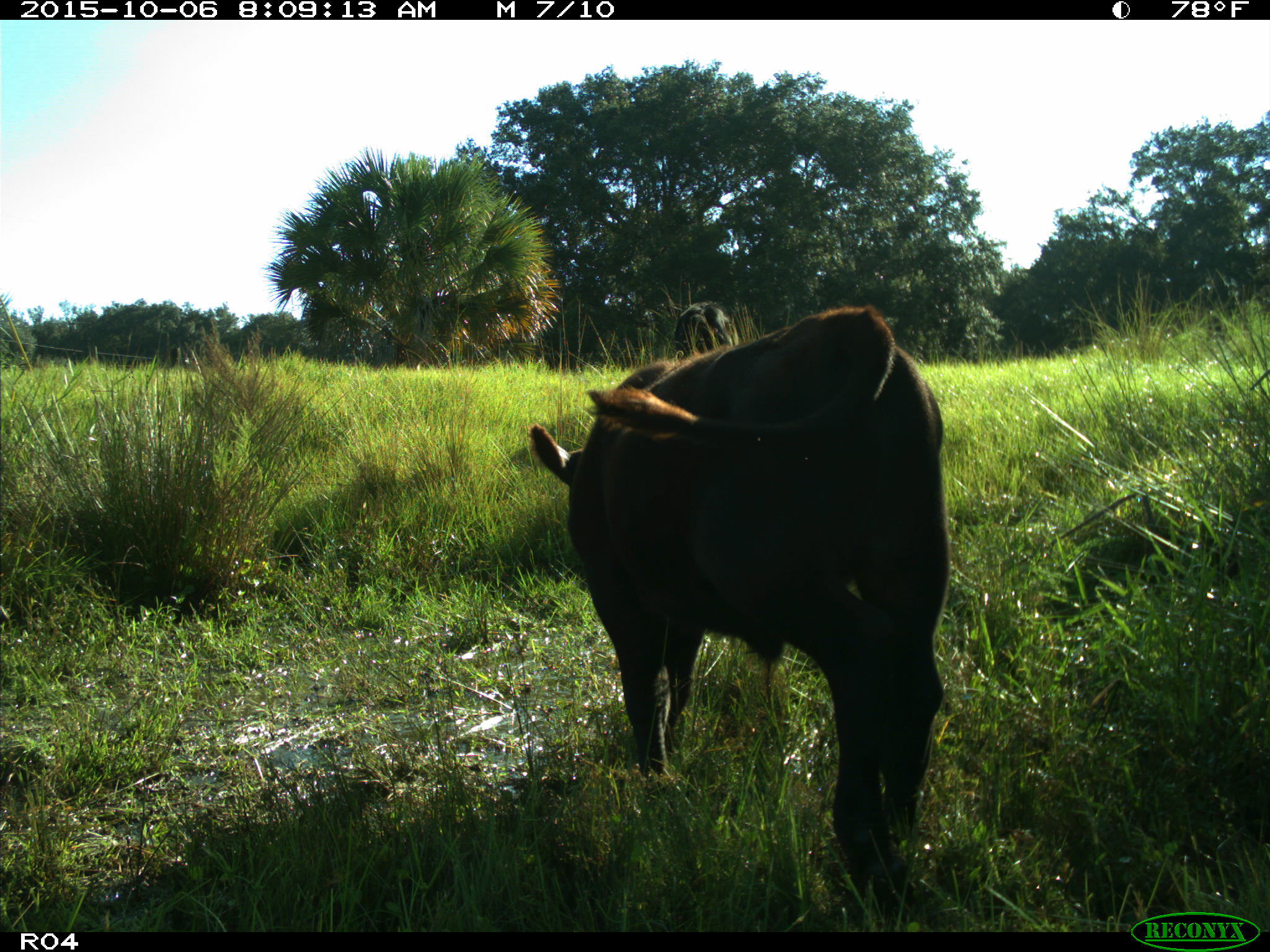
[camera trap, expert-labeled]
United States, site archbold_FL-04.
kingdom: Animalia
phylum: Chordata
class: Mammalia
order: Artiodactyla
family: Bovidae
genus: Bos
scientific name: Bos taurus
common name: domestic cow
Bos taurus (domestic cow).